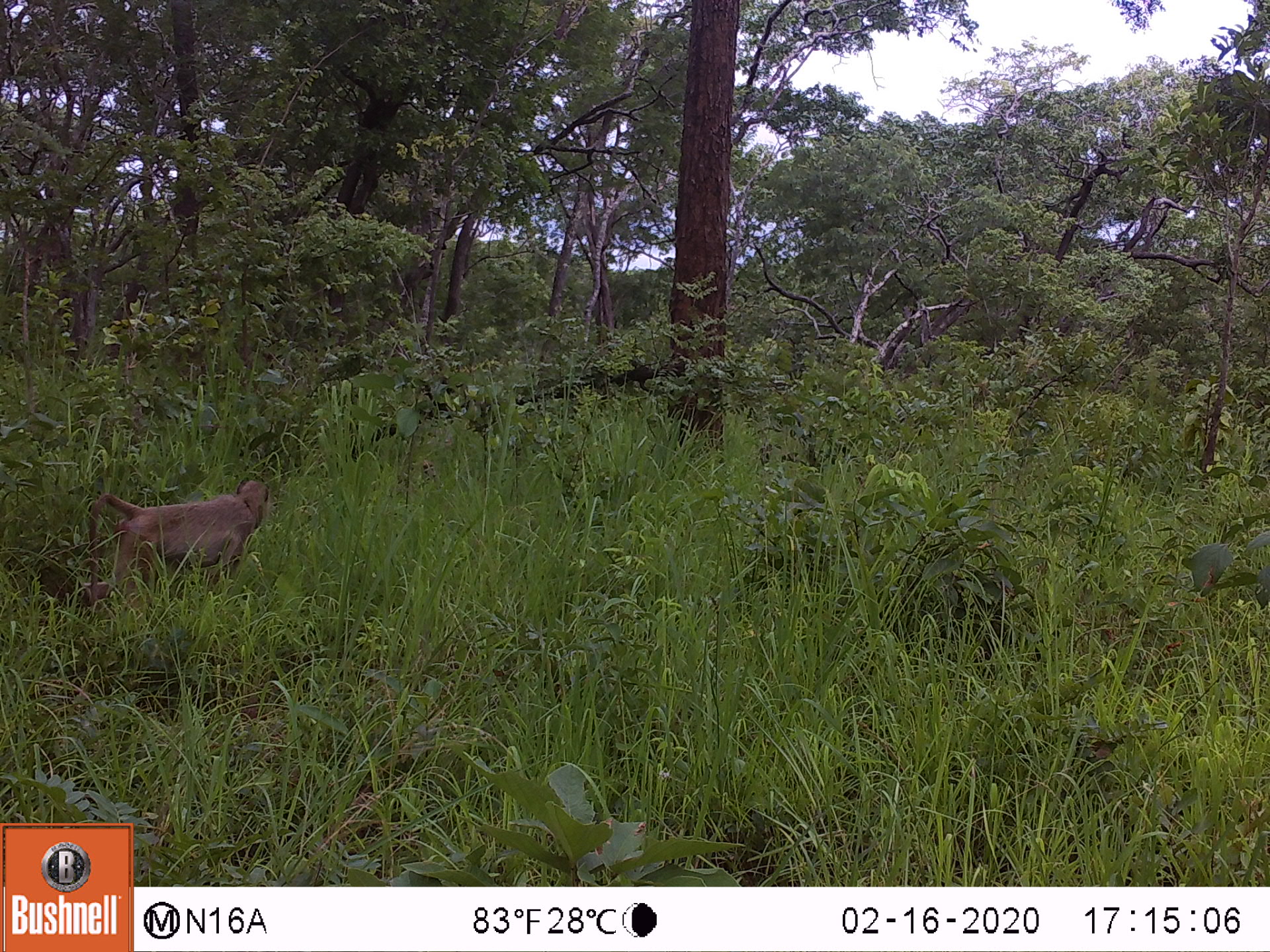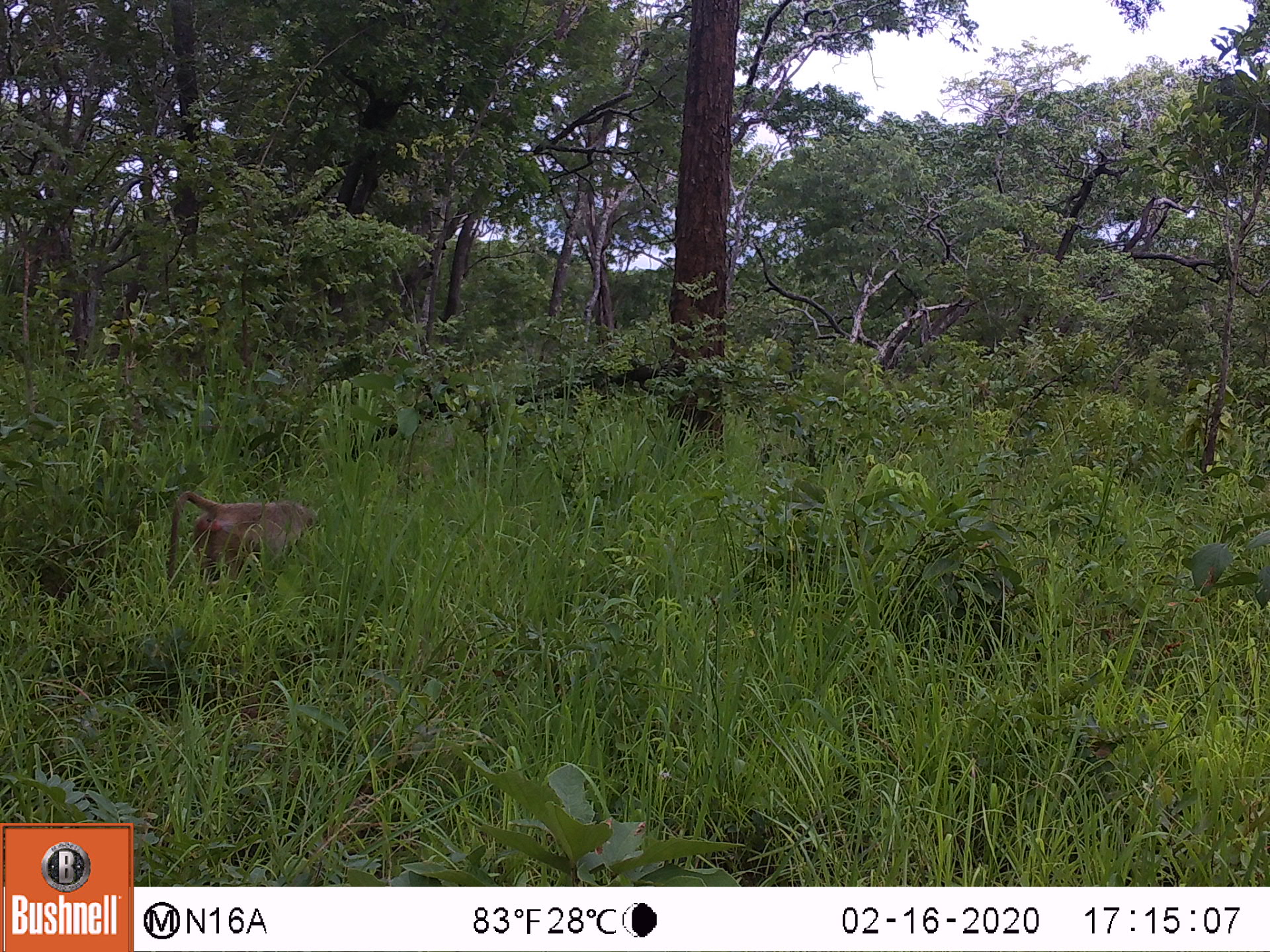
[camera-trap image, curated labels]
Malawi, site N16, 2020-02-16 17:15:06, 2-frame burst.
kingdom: Animalia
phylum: Chordata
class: Mammalia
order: Primates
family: Cercopithecidae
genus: Papio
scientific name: Papio cynocephalus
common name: yellow baboon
Yellow baboon (Papio cynocephalus), count 1.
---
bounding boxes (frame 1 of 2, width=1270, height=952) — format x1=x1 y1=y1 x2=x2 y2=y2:
yellow baboon: x1=95 y1=476 x2=271 y2=598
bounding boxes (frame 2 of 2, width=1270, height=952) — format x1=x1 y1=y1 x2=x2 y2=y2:
yellow baboon: x1=165 y1=492 x2=320 y2=589